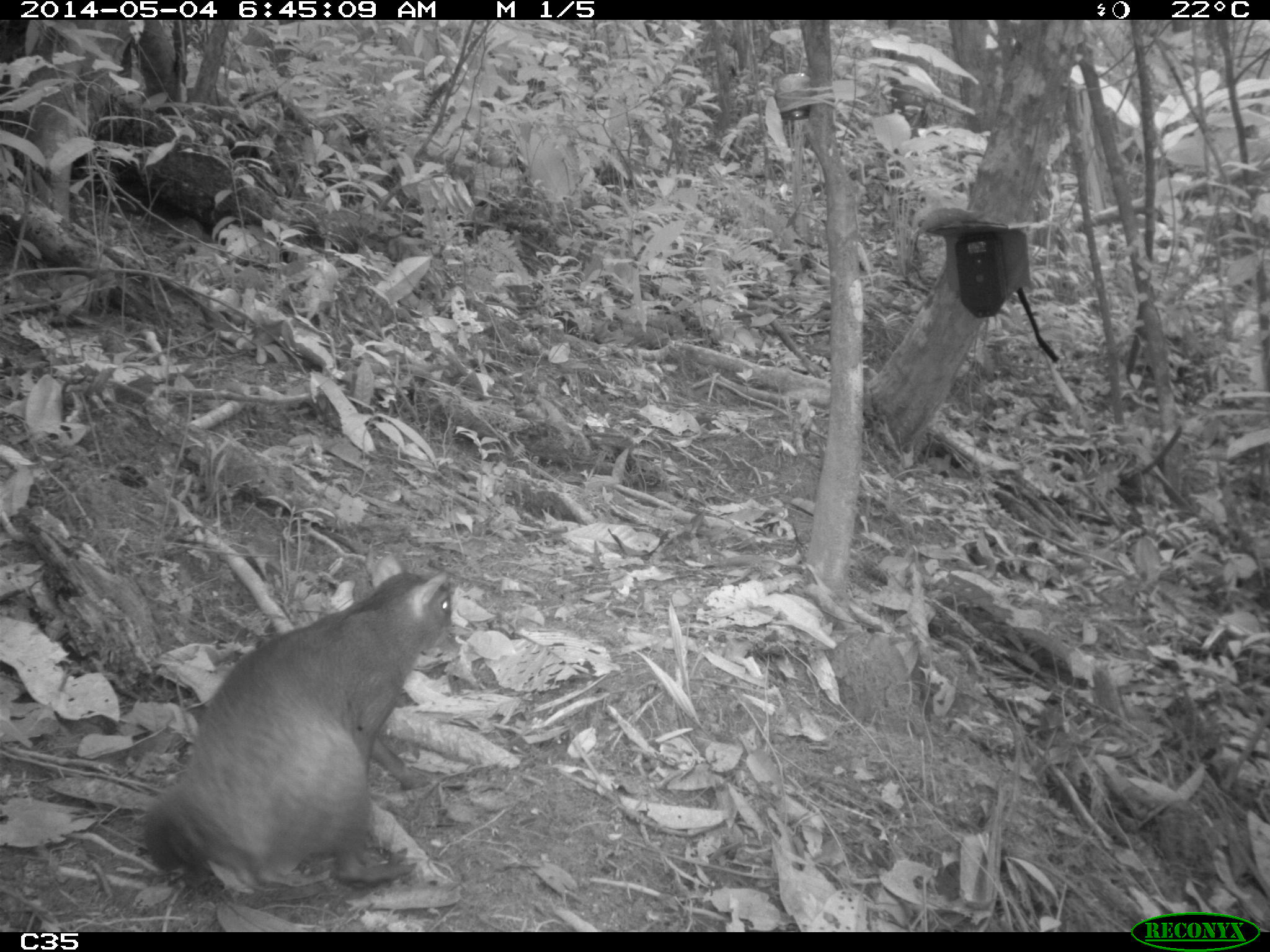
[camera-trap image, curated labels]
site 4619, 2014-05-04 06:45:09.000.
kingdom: Animalia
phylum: Chordata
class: Mammalia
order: Rodentia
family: Dasyproctidae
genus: Dasyprocta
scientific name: Dasyprocta leporina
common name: red-rumped agouti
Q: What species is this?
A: Dasyprocta leporina (red-rumped agouti).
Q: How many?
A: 1.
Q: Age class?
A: Adult.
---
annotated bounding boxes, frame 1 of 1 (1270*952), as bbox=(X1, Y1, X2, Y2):
dasyprocta leporina: bbox=(137, 568, 456, 900)